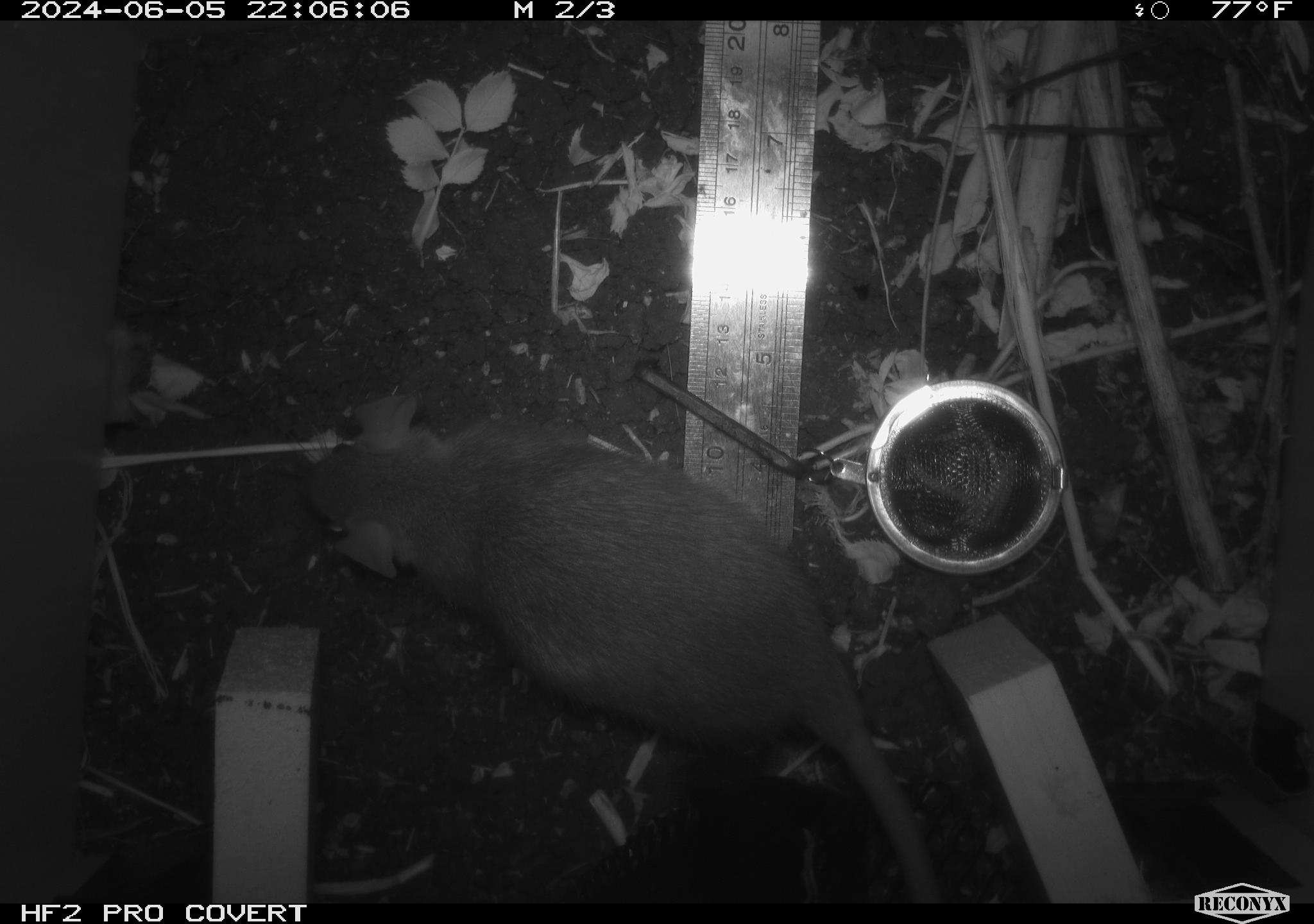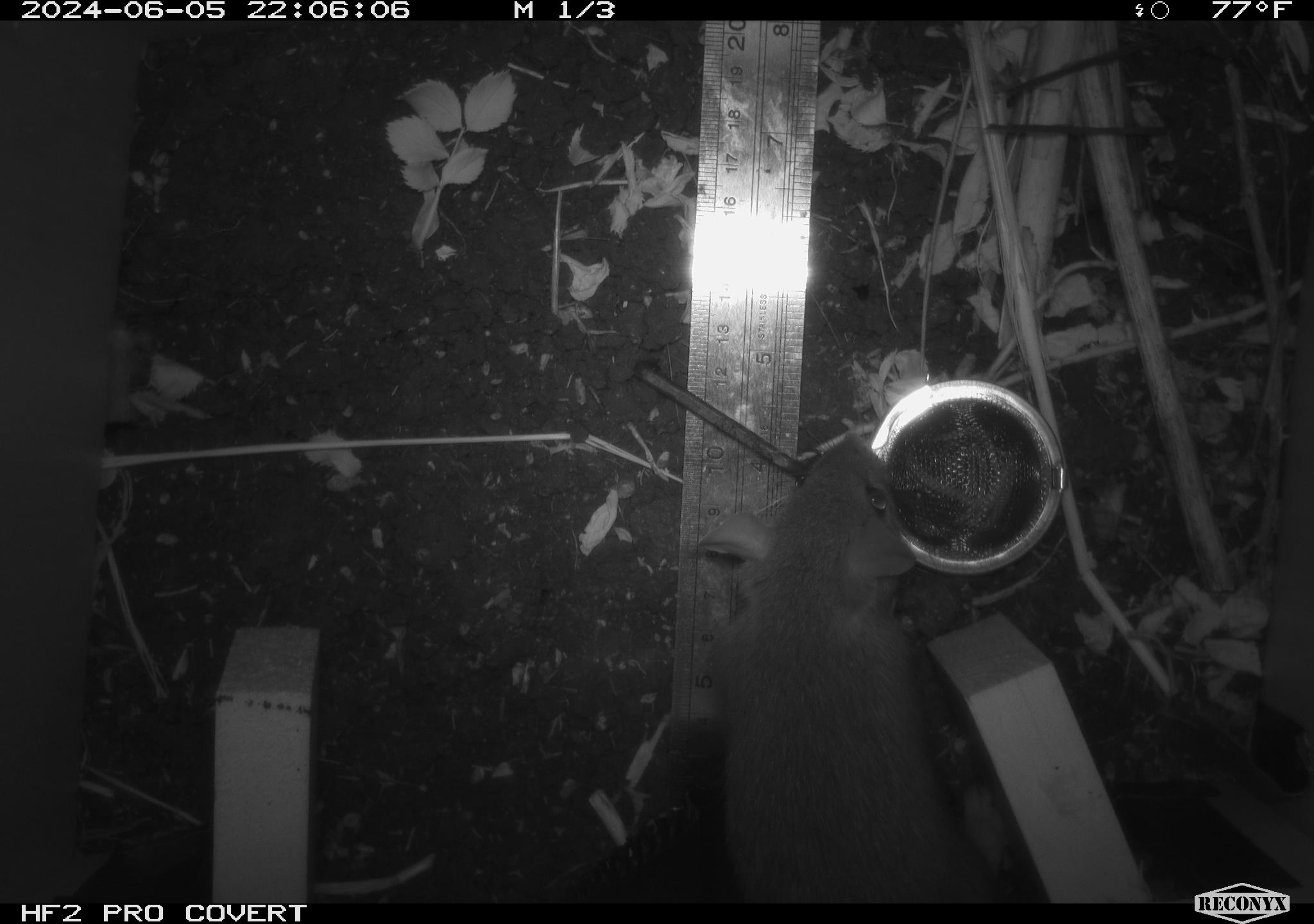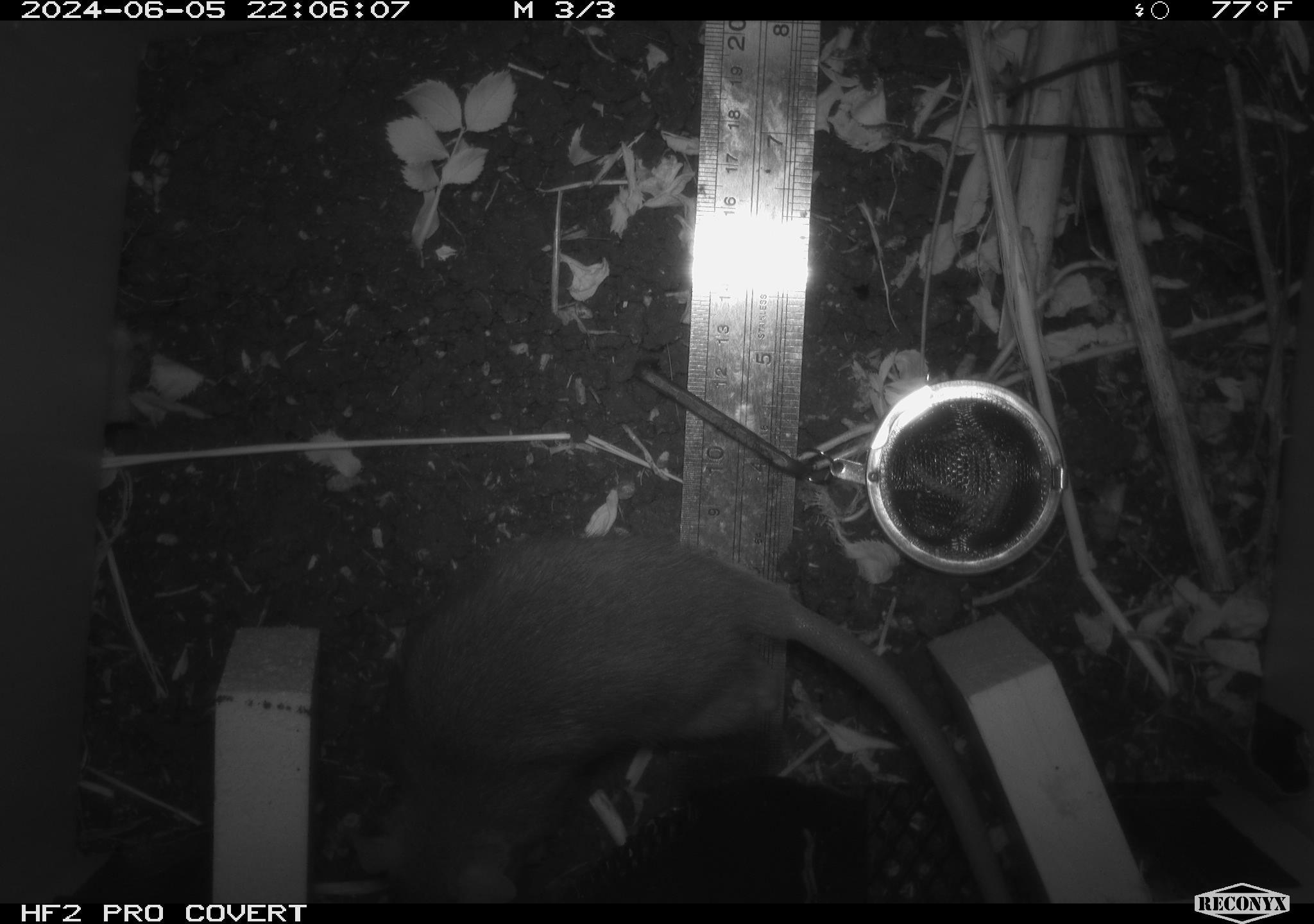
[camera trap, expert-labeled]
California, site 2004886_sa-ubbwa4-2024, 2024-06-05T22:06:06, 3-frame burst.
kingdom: Animalia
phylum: Chordata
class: Mammalia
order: Rodentia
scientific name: Rodentia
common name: woodrat or rat or mouse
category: woodrat or rat or mouse species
Woodrat or rat or mouse species (woodrat or rat or mouse) (Rodentia).